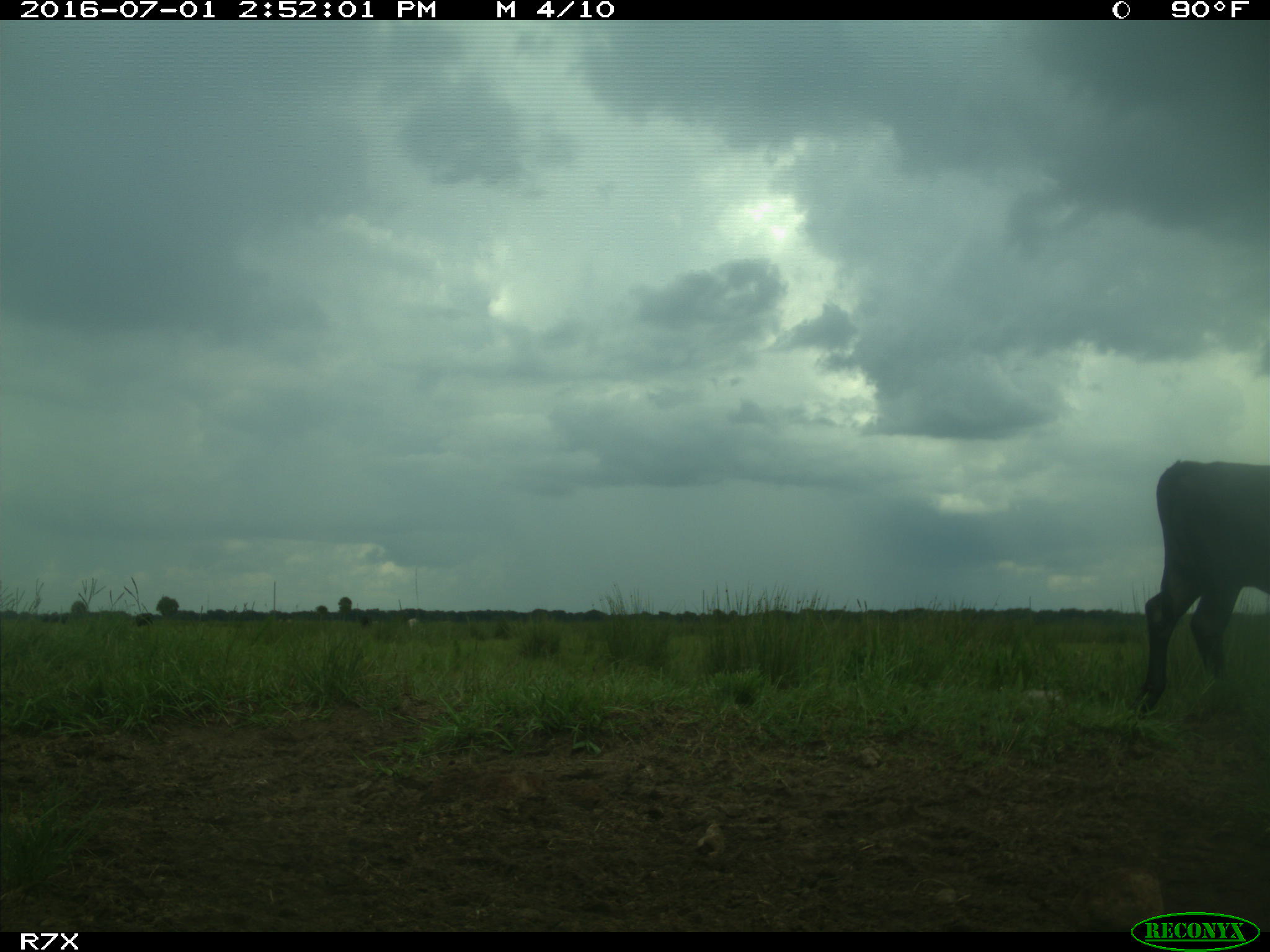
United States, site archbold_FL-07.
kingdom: Animalia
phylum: Chordata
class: Mammalia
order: Artiodactyla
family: Bovidae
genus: Bos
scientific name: Bos taurus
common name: domestic cow